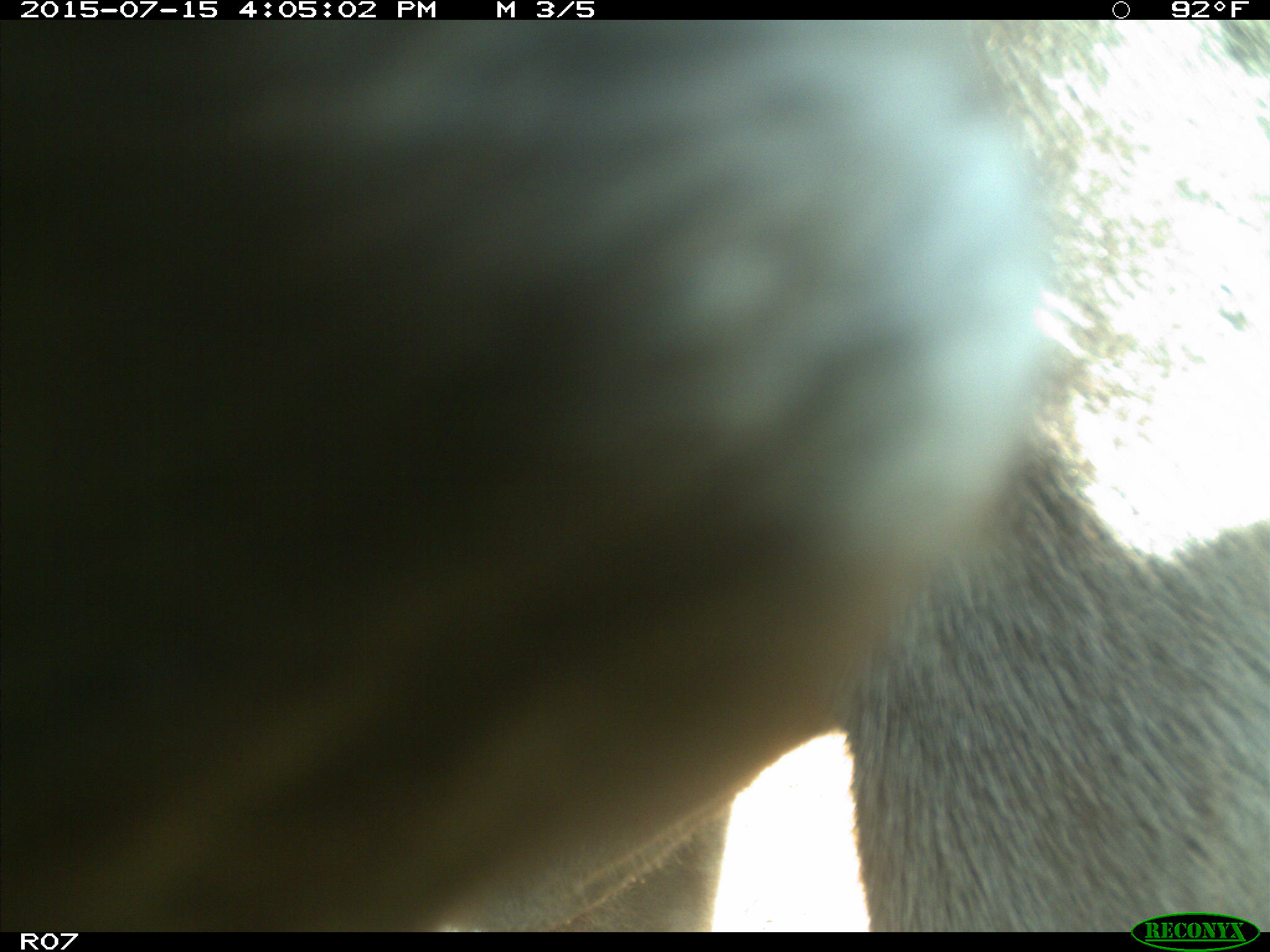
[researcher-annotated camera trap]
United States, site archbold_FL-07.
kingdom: Animalia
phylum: Chordata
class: Mammalia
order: Artiodactyla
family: Bovidae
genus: Bos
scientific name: Bos taurus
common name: domestic cow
Bos taurus (domestic cow).